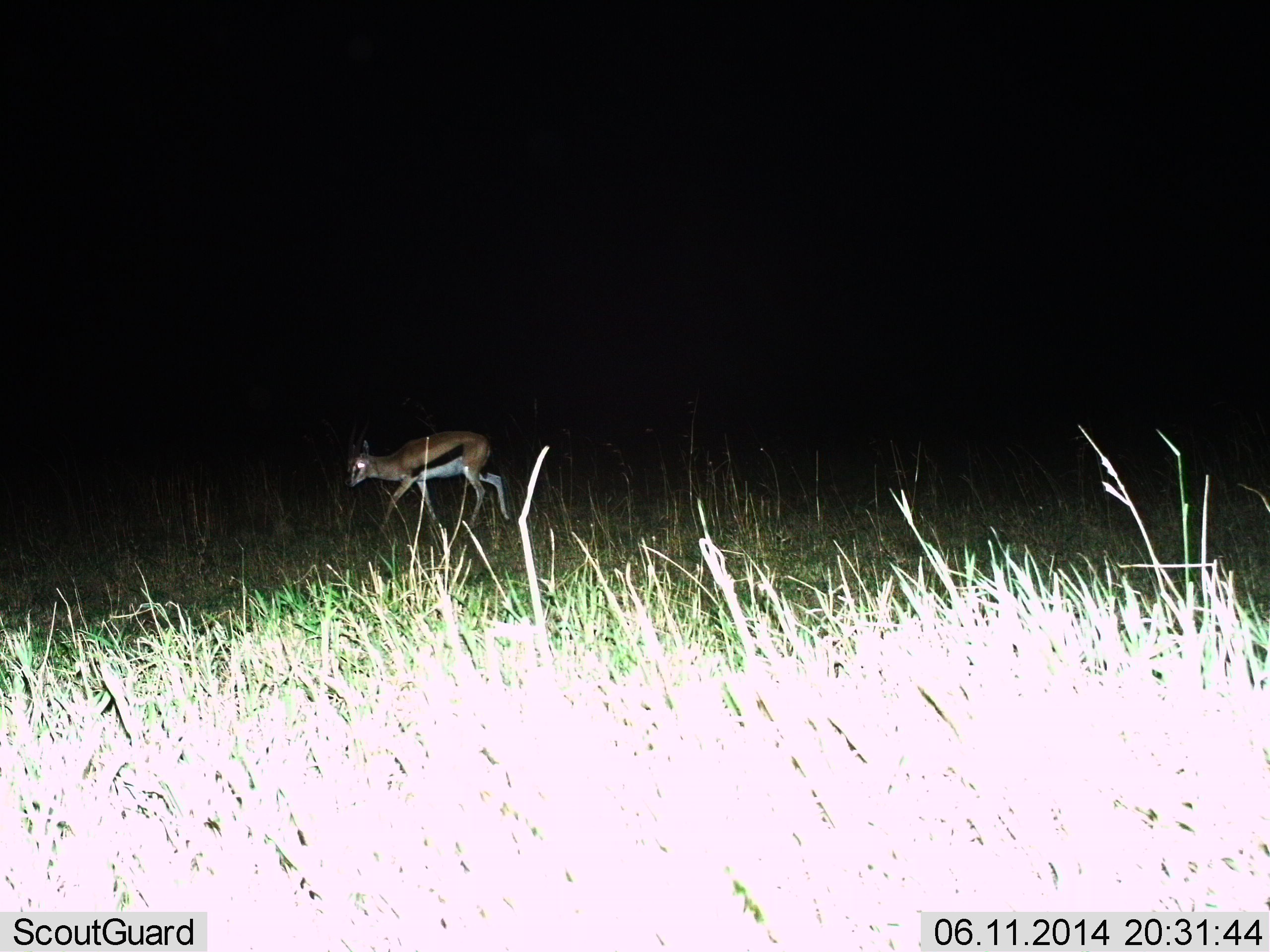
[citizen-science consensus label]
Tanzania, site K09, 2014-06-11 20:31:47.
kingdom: Animalia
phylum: Chordata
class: Mammalia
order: Artiodactyla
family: Bovidae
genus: Eudorcas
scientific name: Eudorcas thomsonii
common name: thomson's gazelle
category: gazellethomsons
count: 1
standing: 10%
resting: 0%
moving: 90%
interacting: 0%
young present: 0%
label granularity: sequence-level